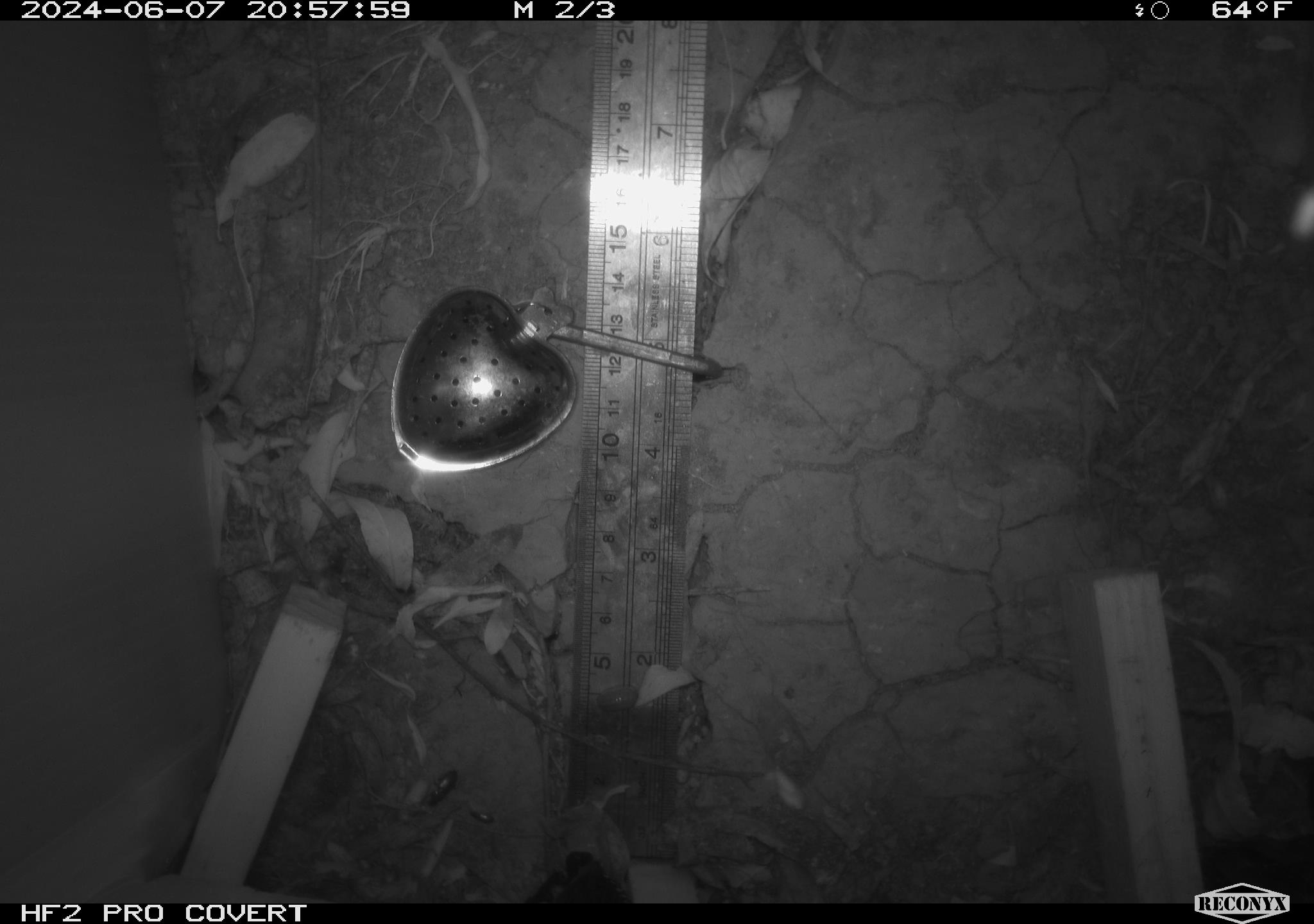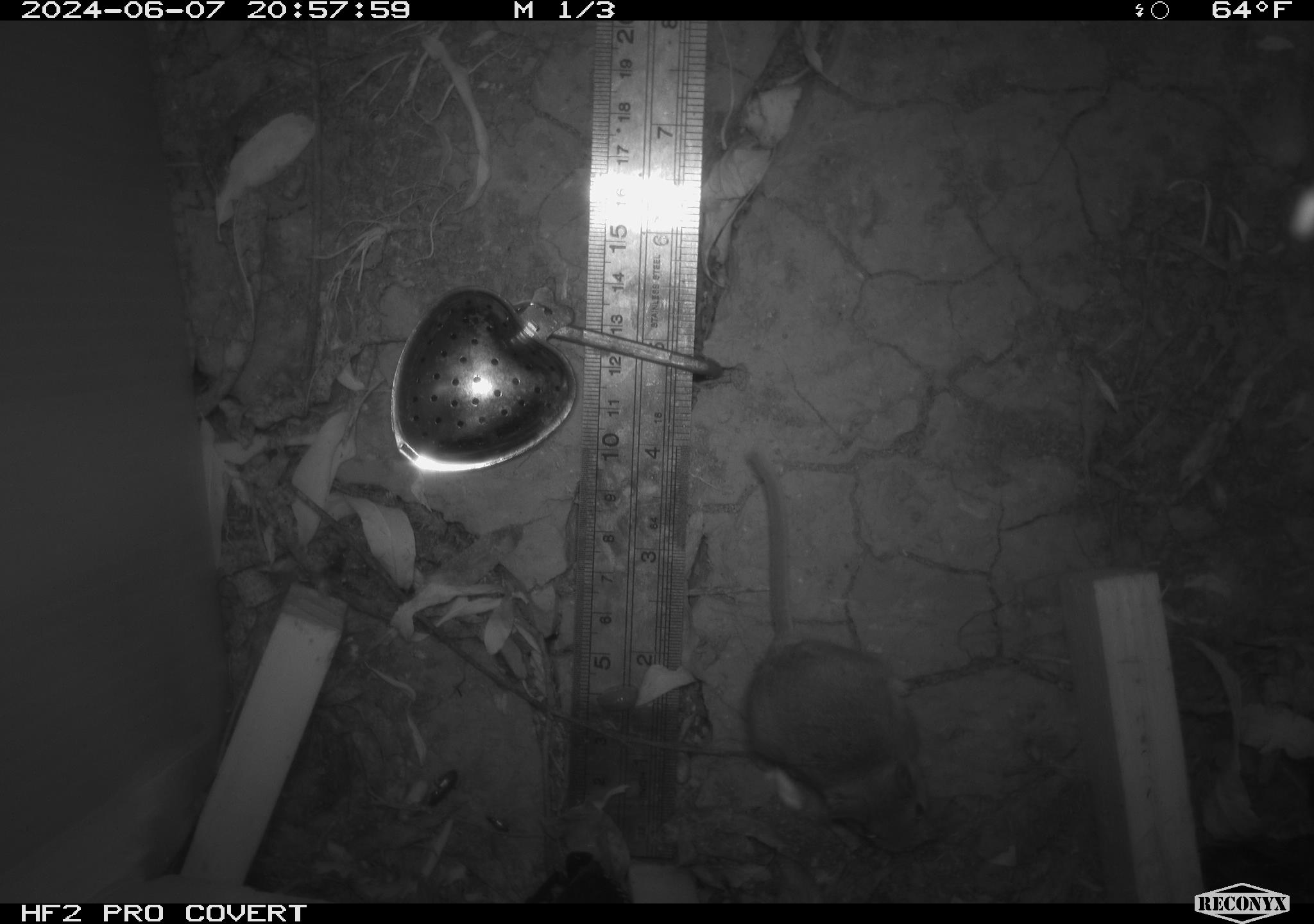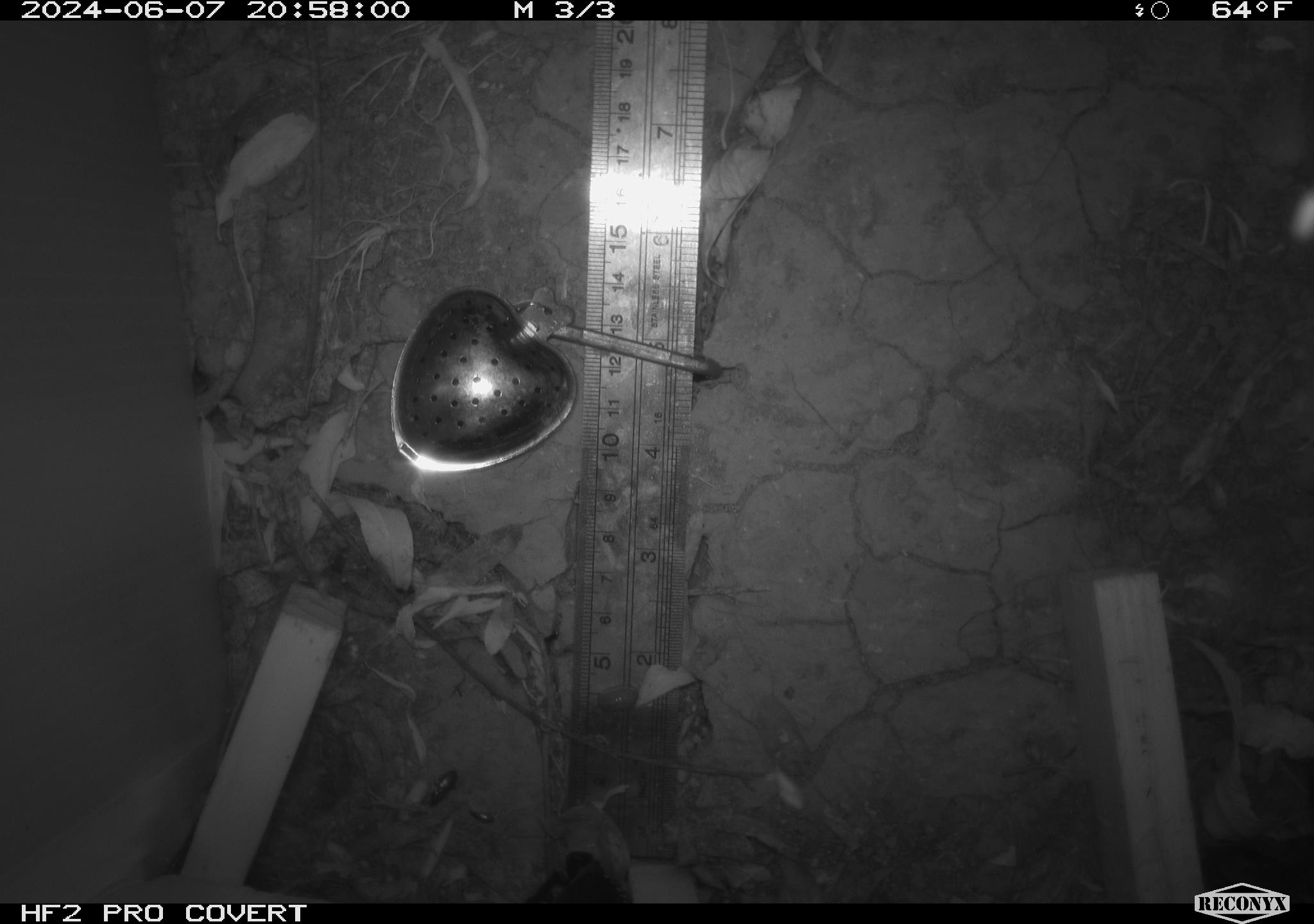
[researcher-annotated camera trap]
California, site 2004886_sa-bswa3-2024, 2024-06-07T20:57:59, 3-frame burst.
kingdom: Animalia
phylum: Chordata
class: Mammalia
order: Rodentia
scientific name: Rodentia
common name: mouse species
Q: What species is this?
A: Mouse species (Rodentia).